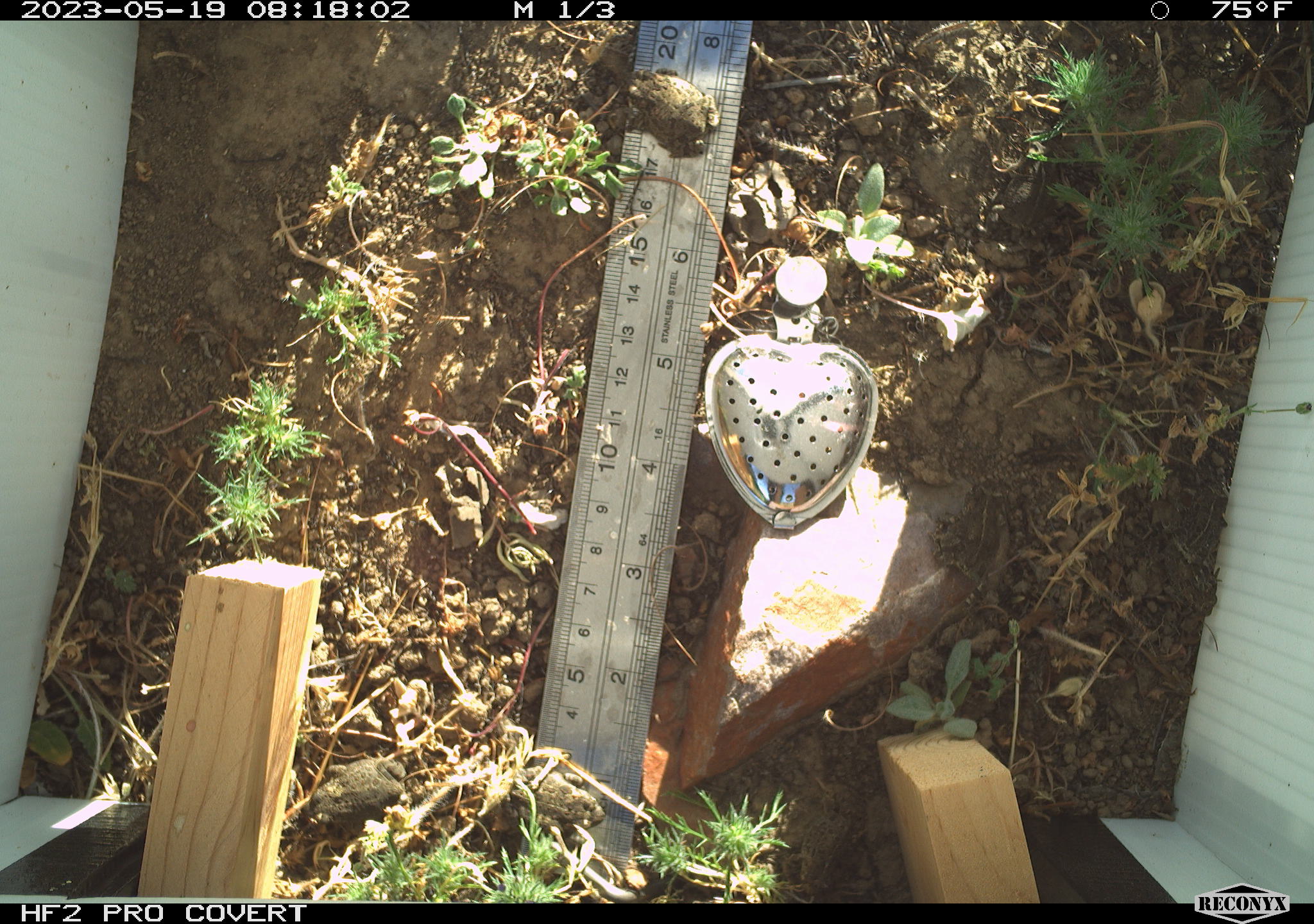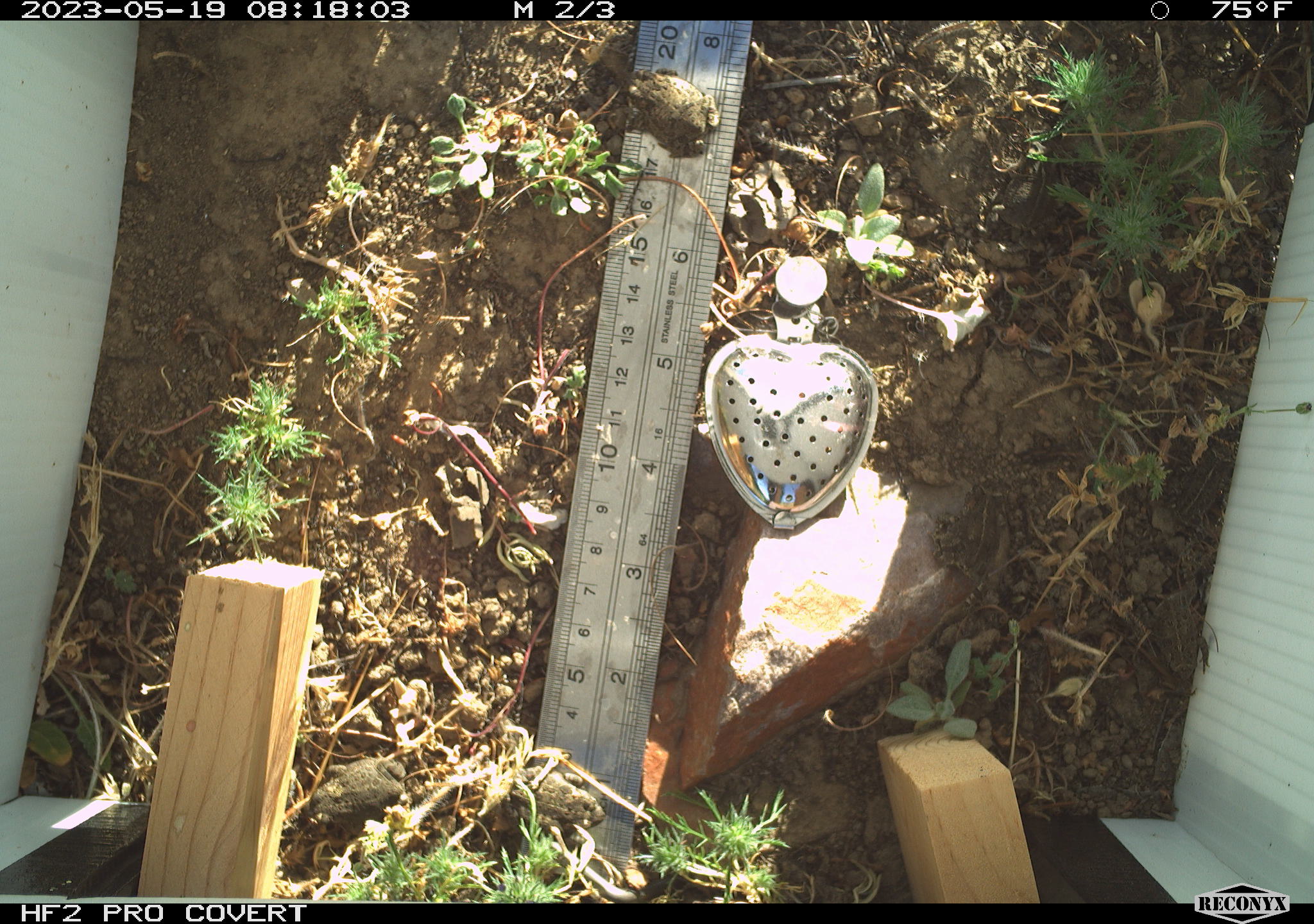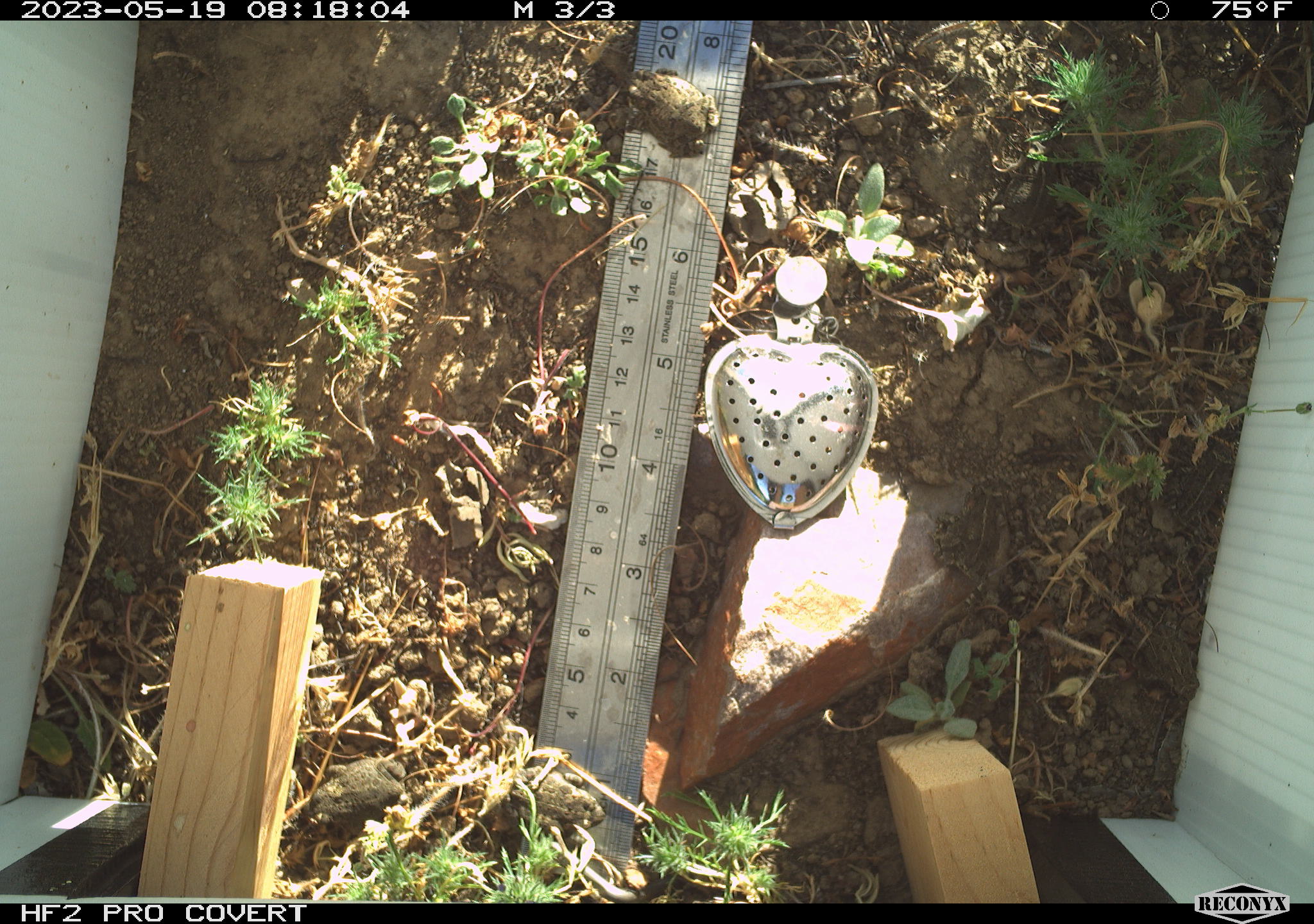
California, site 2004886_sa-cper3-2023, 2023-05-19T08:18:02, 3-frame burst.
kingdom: Animalia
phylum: Chordata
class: Amphibia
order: Anura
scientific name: Anura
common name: frogs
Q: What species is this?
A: Frogs (Anura).